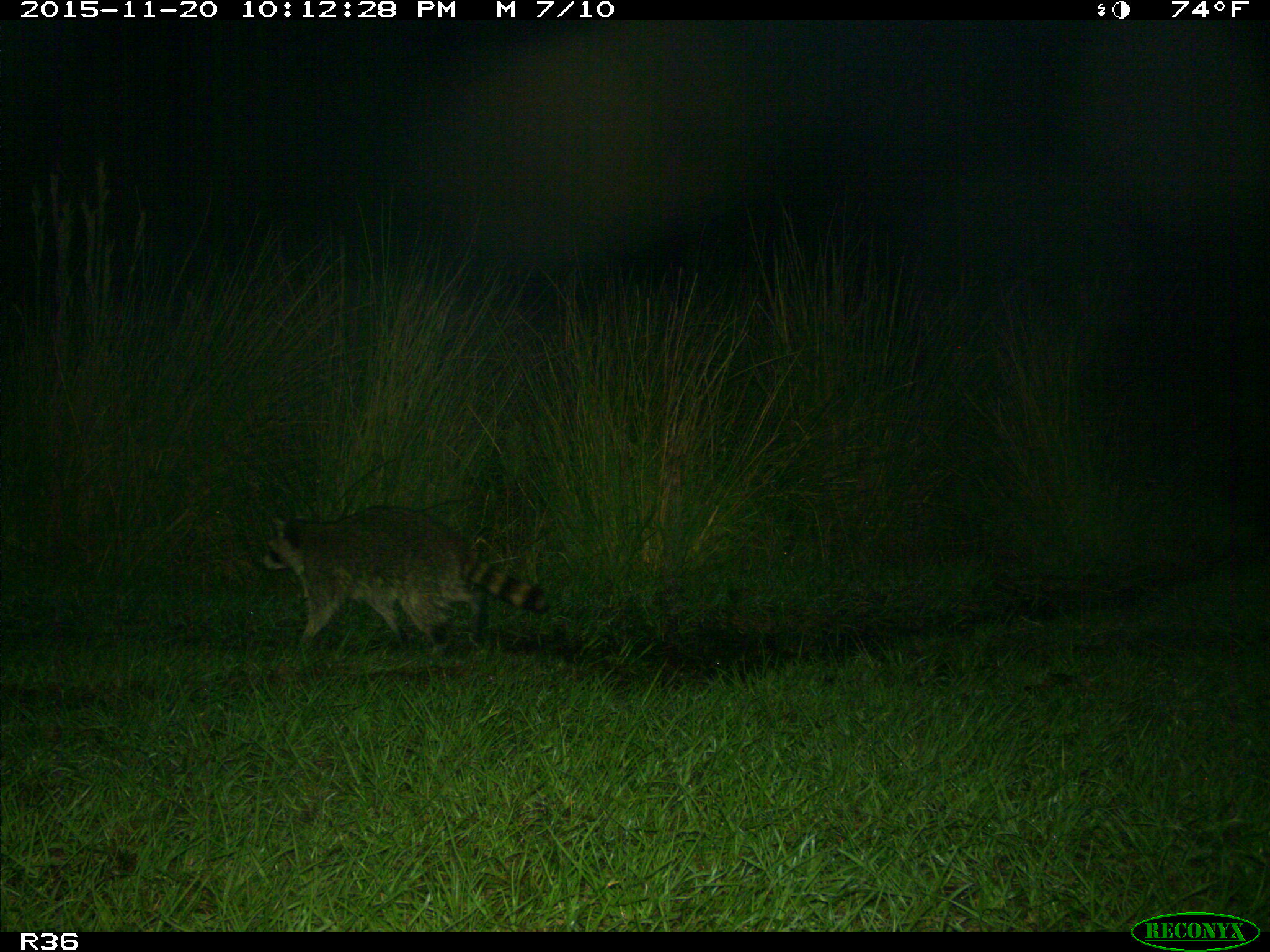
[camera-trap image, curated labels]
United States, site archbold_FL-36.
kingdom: Animalia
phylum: Chordata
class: Mammalia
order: Carnivora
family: Procyonidae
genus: Procyon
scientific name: Procyon lotor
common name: common raccoon